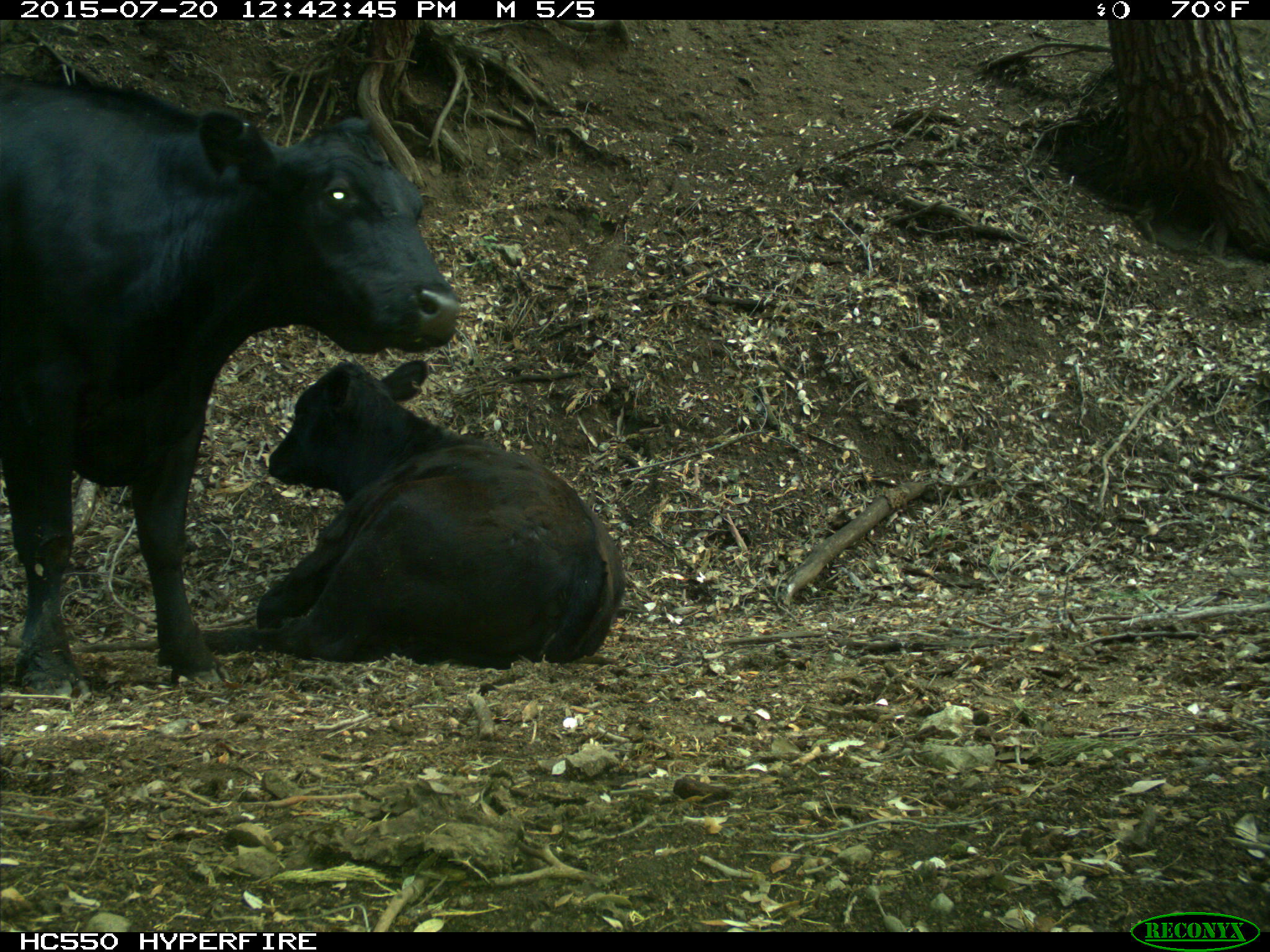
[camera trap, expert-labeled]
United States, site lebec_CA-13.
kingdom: Animalia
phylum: Chordata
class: Mammalia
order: Artiodactyla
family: Bovidae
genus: Bos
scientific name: Bos taurus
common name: domestic cow